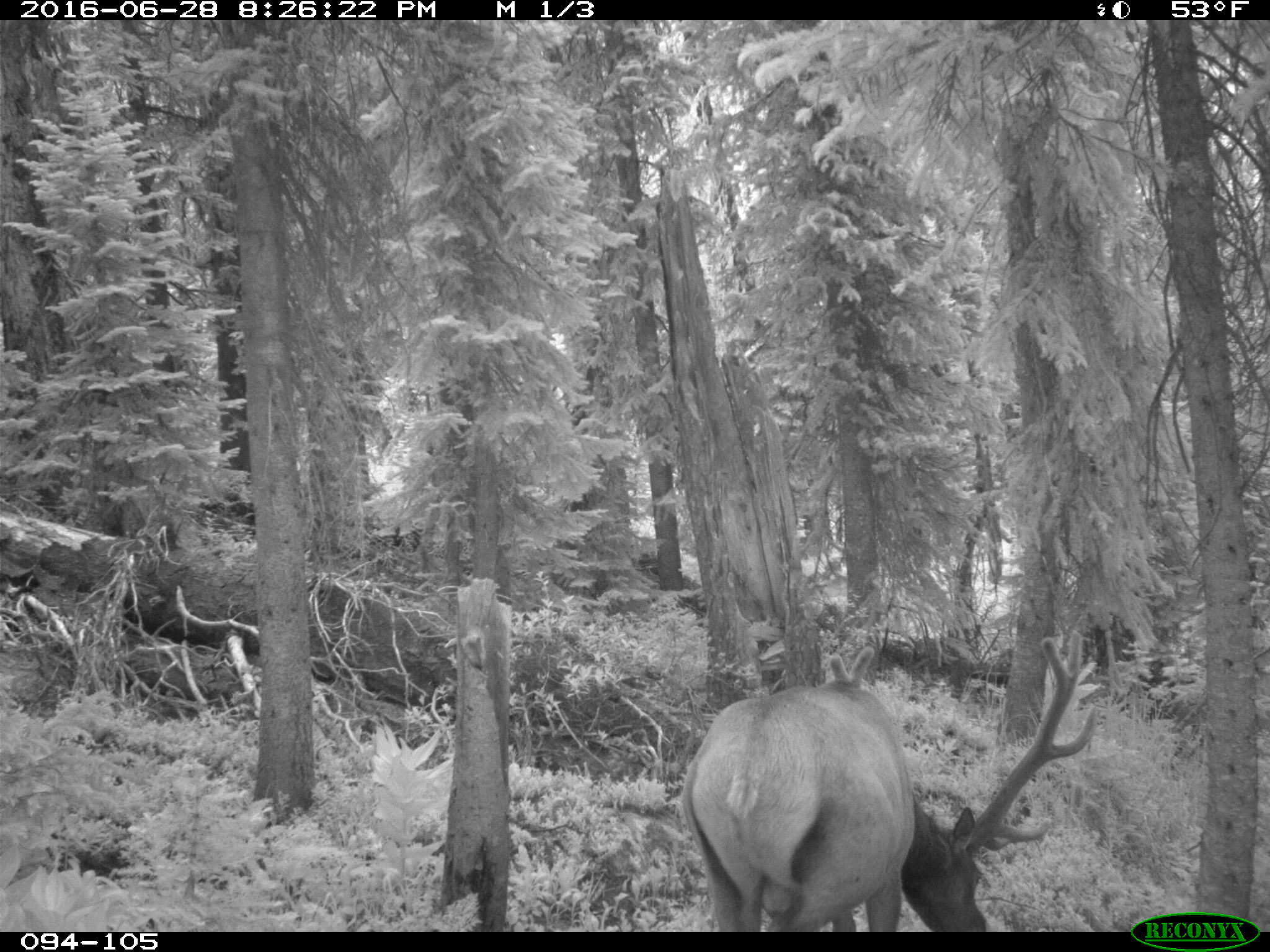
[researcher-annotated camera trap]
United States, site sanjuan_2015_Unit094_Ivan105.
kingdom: Animalia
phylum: Chordata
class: Mammalia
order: Artiodactyla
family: Cervidae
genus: Cervus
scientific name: Cervus elaphus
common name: red deer